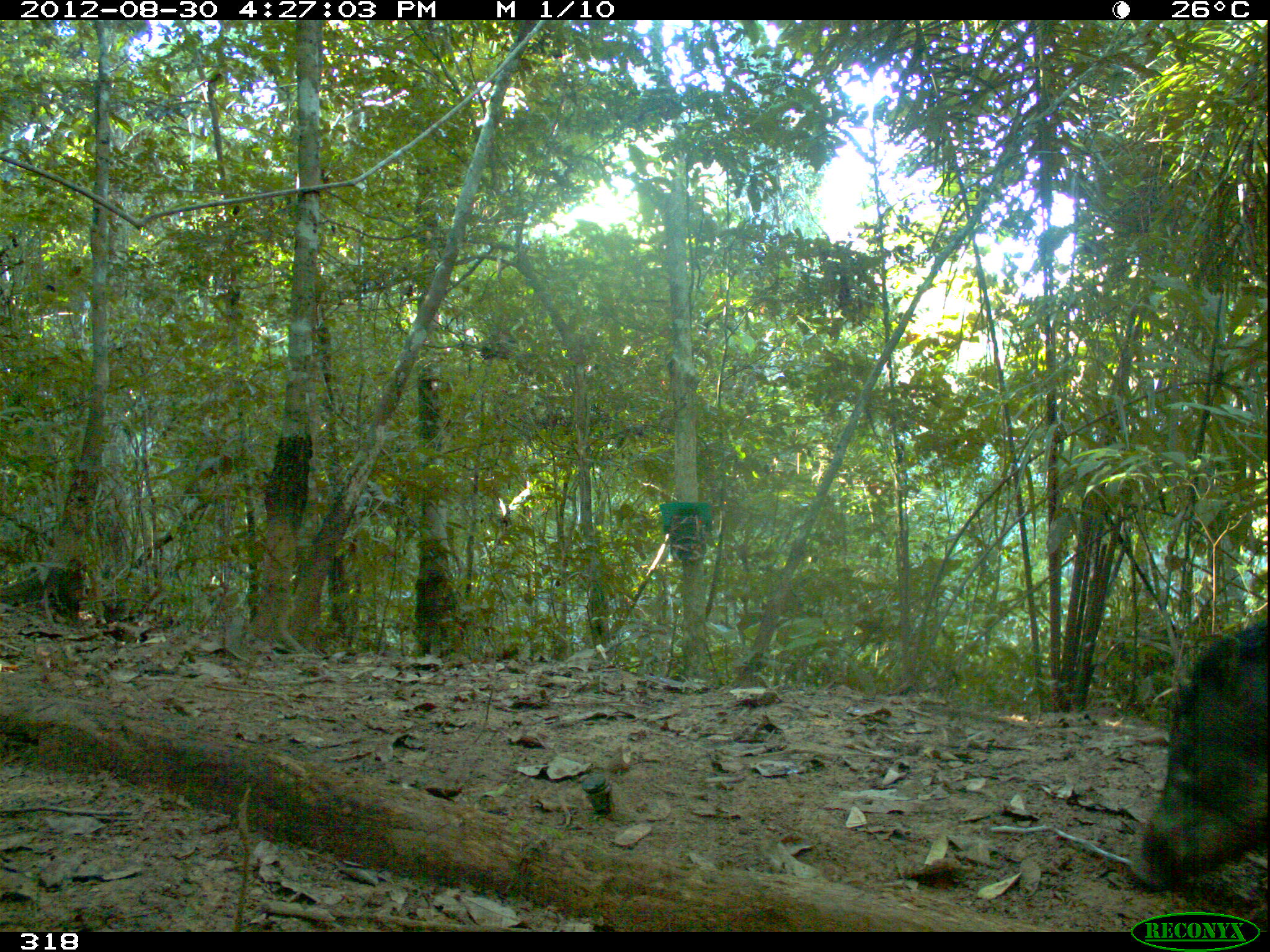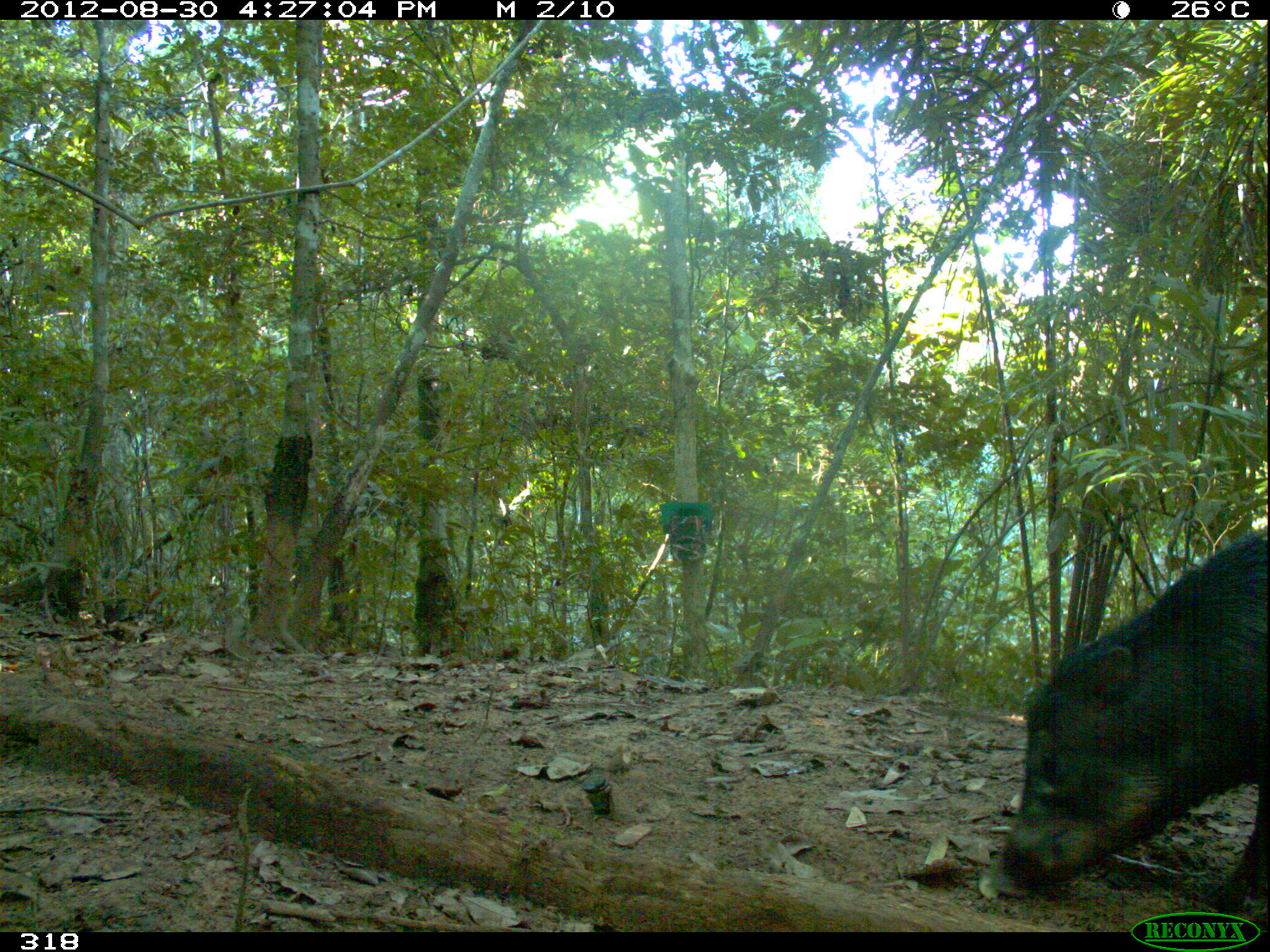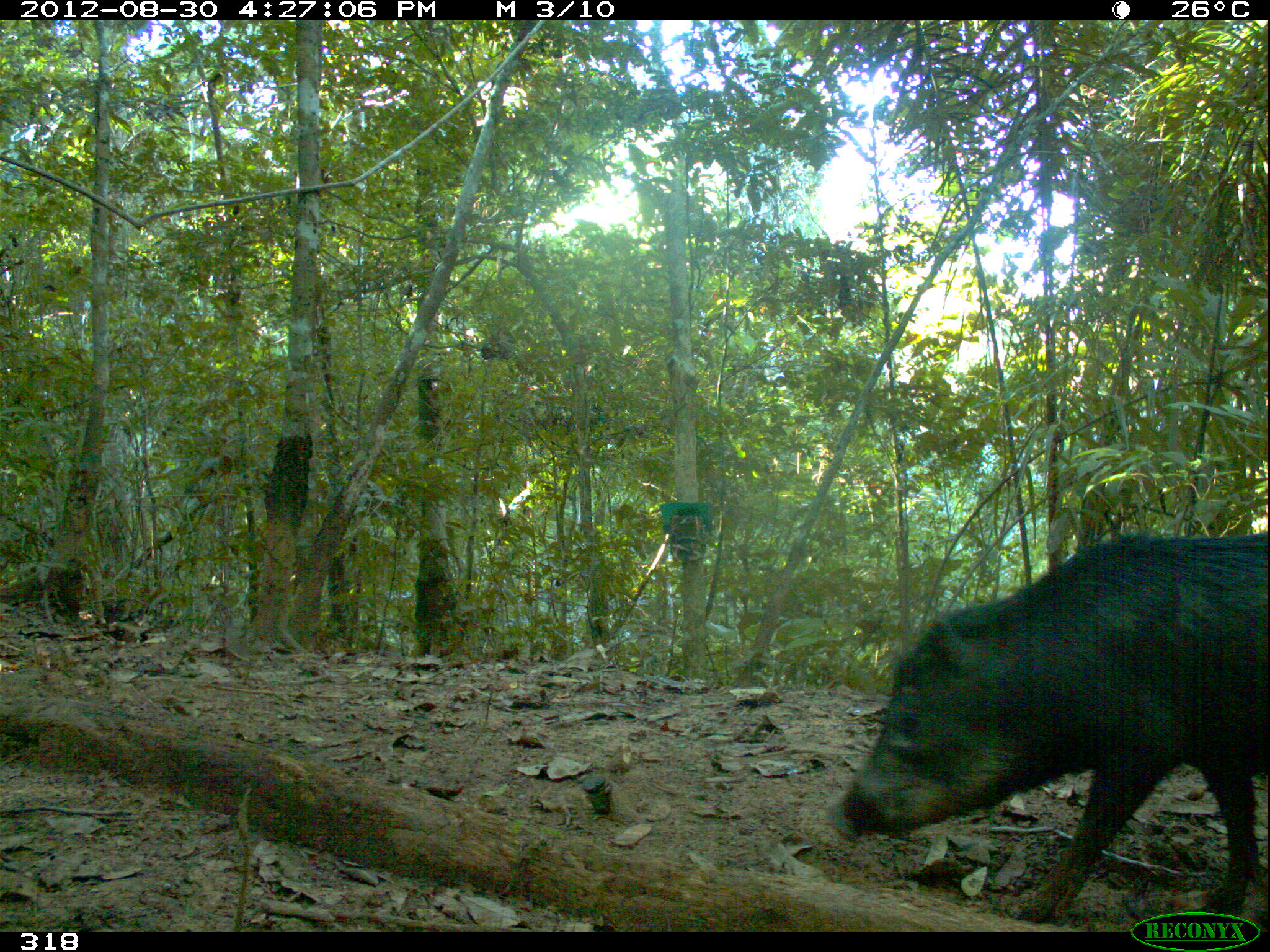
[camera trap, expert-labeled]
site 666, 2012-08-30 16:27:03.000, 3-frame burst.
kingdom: Animalia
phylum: Chordata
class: Mammalia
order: Artiodactyla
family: Tayassuidae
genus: Tayassu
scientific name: Tayassu pecari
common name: white-lipped peccary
Tayassu pecari (white-lipped peccary).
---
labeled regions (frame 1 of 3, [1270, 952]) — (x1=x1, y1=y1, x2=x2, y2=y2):
tayassu pecari: (x1=1129, y1=618, x2=1267, y2=887); (x1=1105, y1=622, x2=1184, y2=718)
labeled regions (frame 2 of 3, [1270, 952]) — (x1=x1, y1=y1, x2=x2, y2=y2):
tayassu pecari: (x1=1002, y1=527, x2=1267, y2=922)